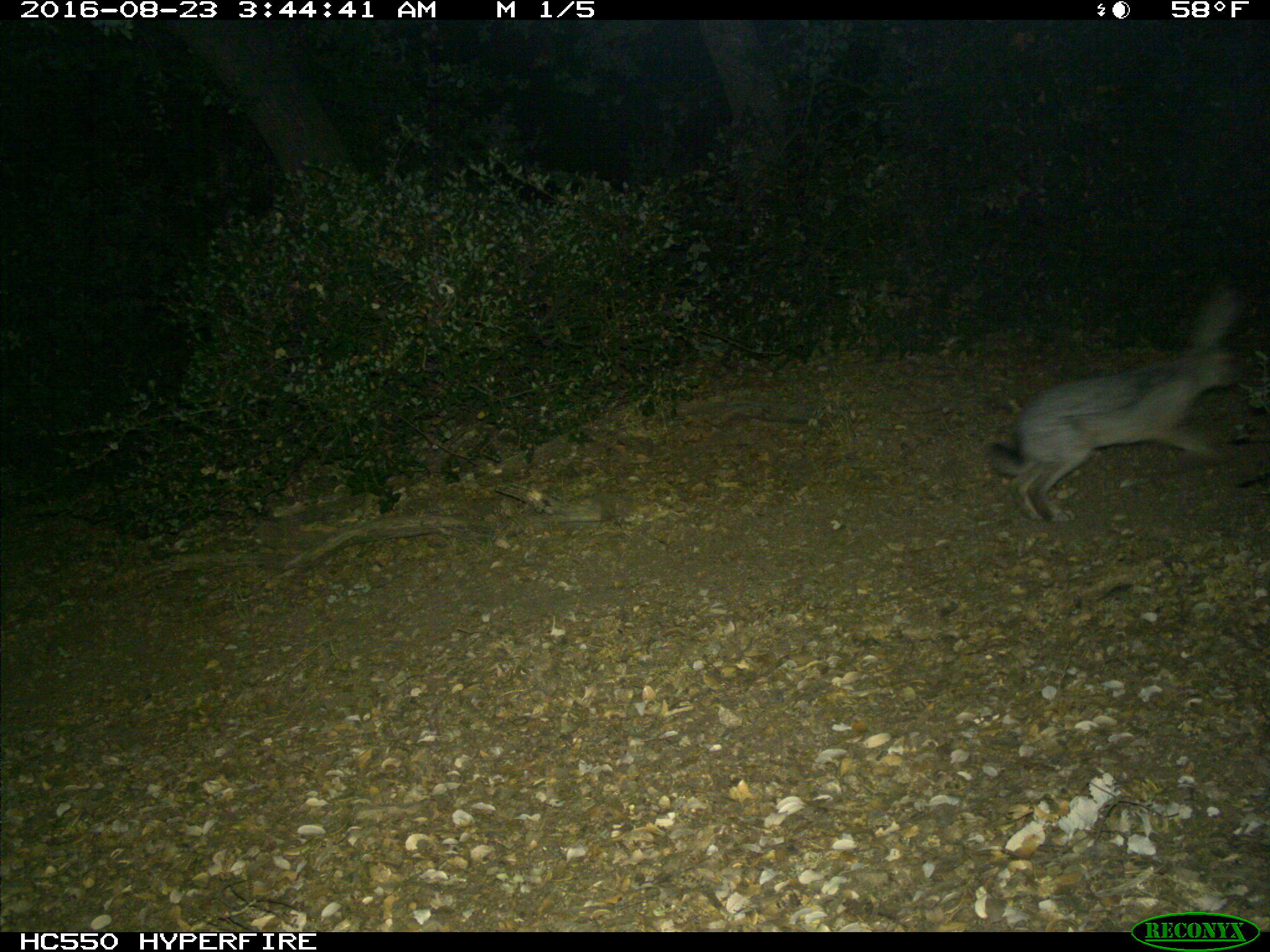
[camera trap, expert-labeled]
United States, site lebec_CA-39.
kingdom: Animalia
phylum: Chordata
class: Mammalia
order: Lagomorpha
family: Leporidae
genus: Lepus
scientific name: Lepus californicus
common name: black-tailed jackrabbit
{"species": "Lepus californicus (black-tailed jackrabbit)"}